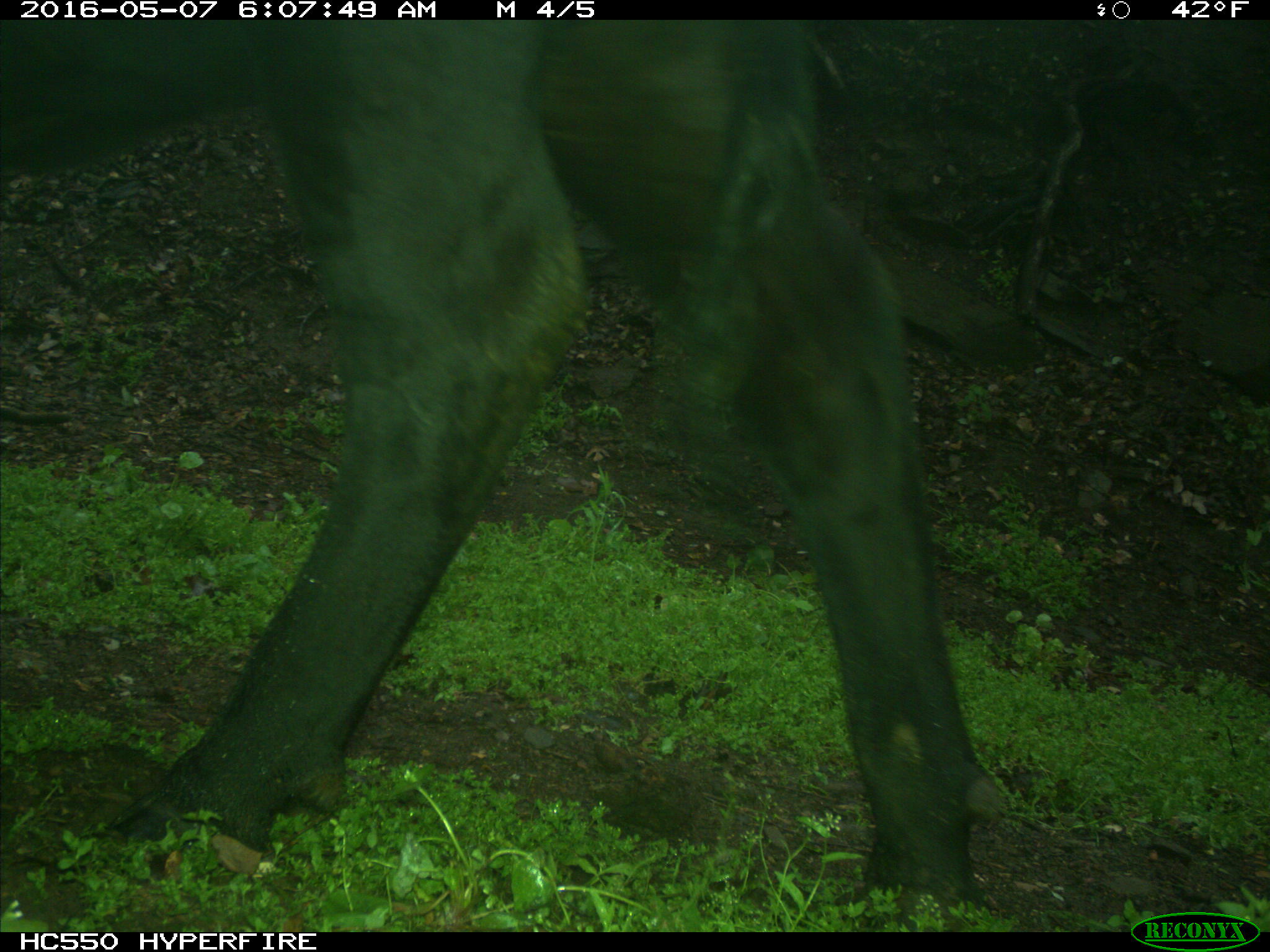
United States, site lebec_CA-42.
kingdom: Animalia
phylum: Chordata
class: Mammalia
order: Artiodactyla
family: Bovidae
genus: Bos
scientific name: Bos taurus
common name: domestic cow